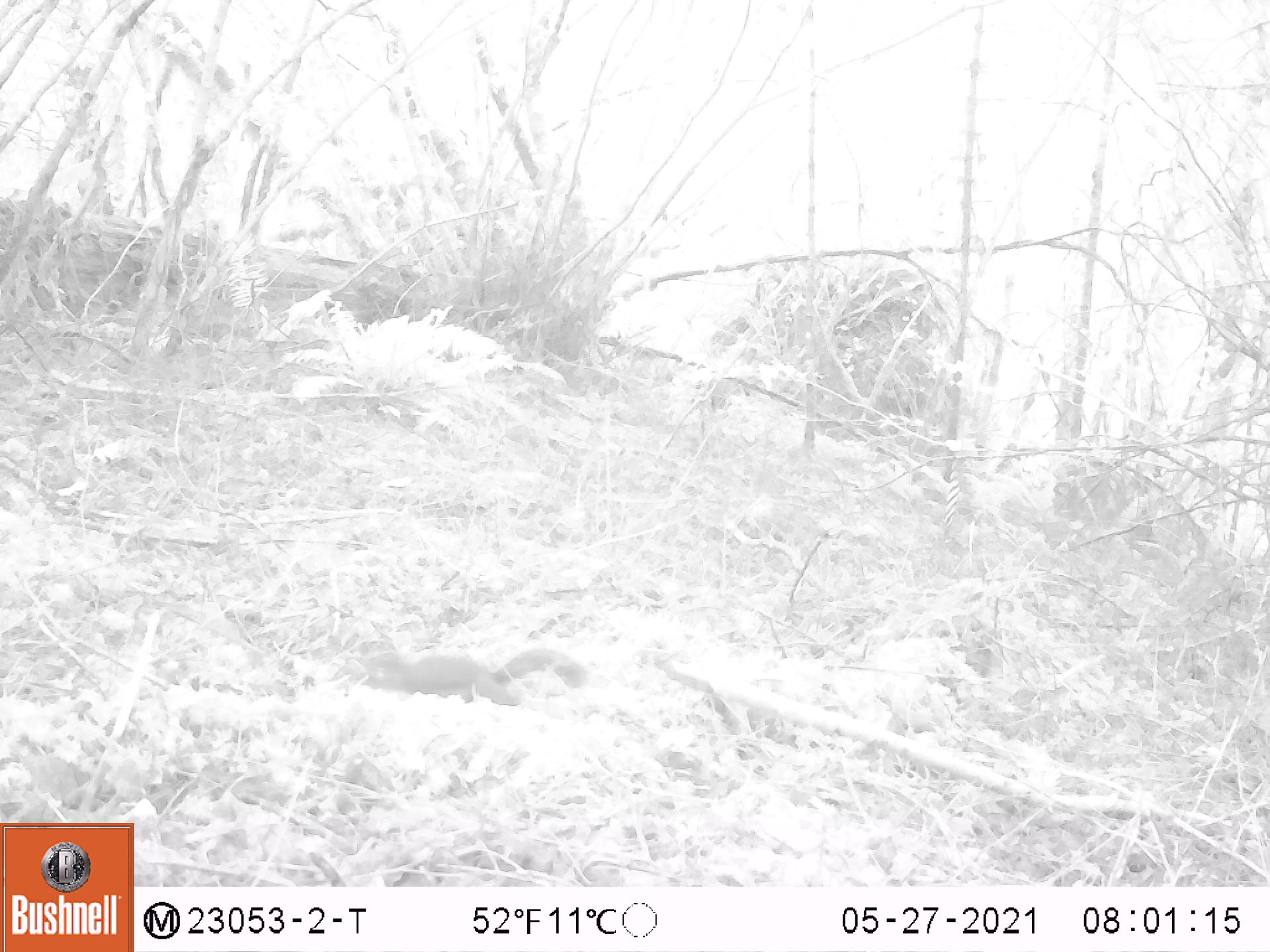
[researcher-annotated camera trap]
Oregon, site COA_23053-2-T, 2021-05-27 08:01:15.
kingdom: Animalia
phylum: Chordata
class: Mammalia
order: Rodentia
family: Sciuridae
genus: Tamiasciurus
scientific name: Tamiasciurus douglasii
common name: douglas squirrel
Douglas squirrel (Tamiasciurus douglasii).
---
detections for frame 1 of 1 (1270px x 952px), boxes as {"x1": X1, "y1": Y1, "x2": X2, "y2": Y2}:
douglas squirrel: {"x1": 349, "y1": 639, "x2": 590, "y2": 712}